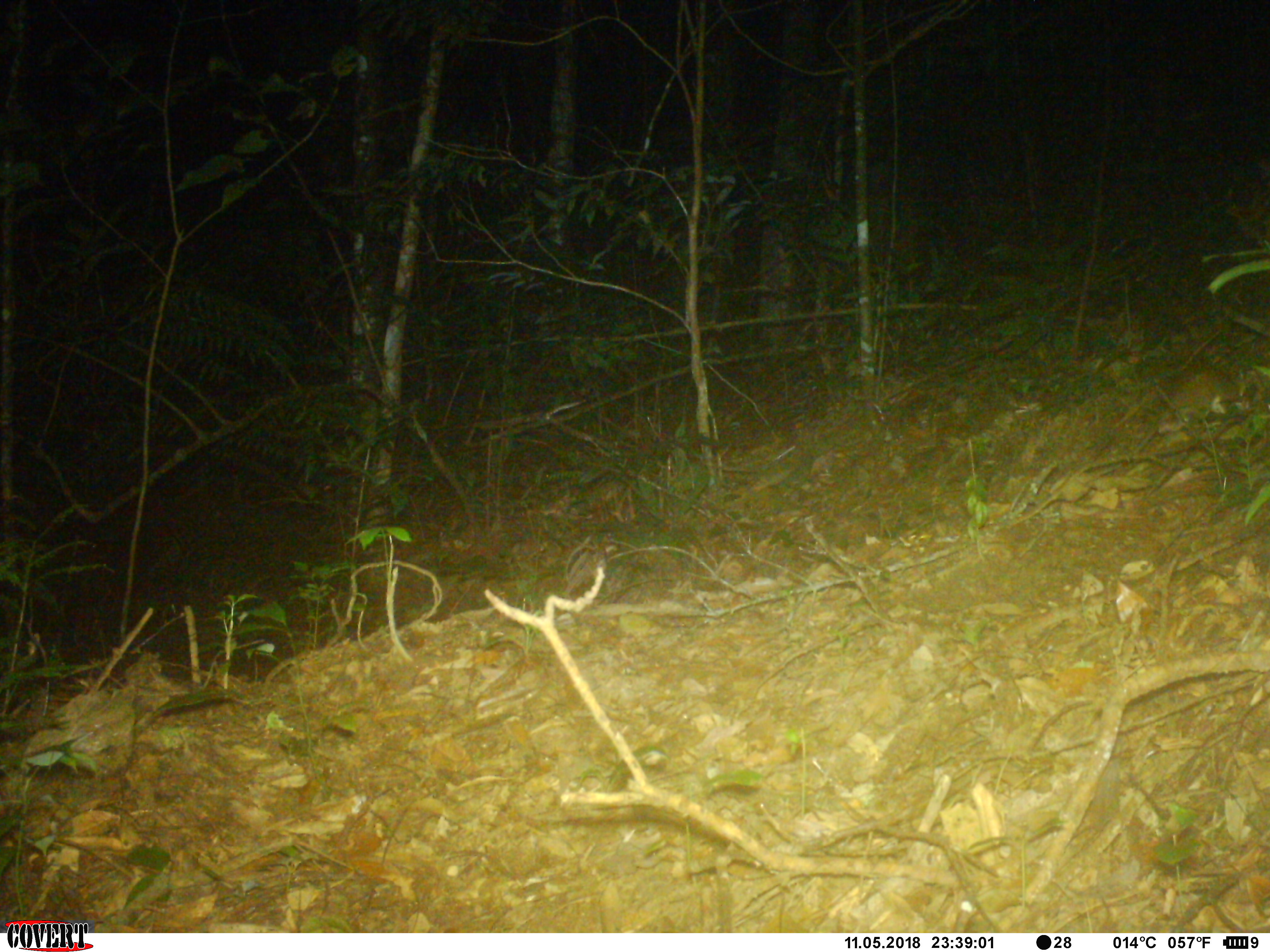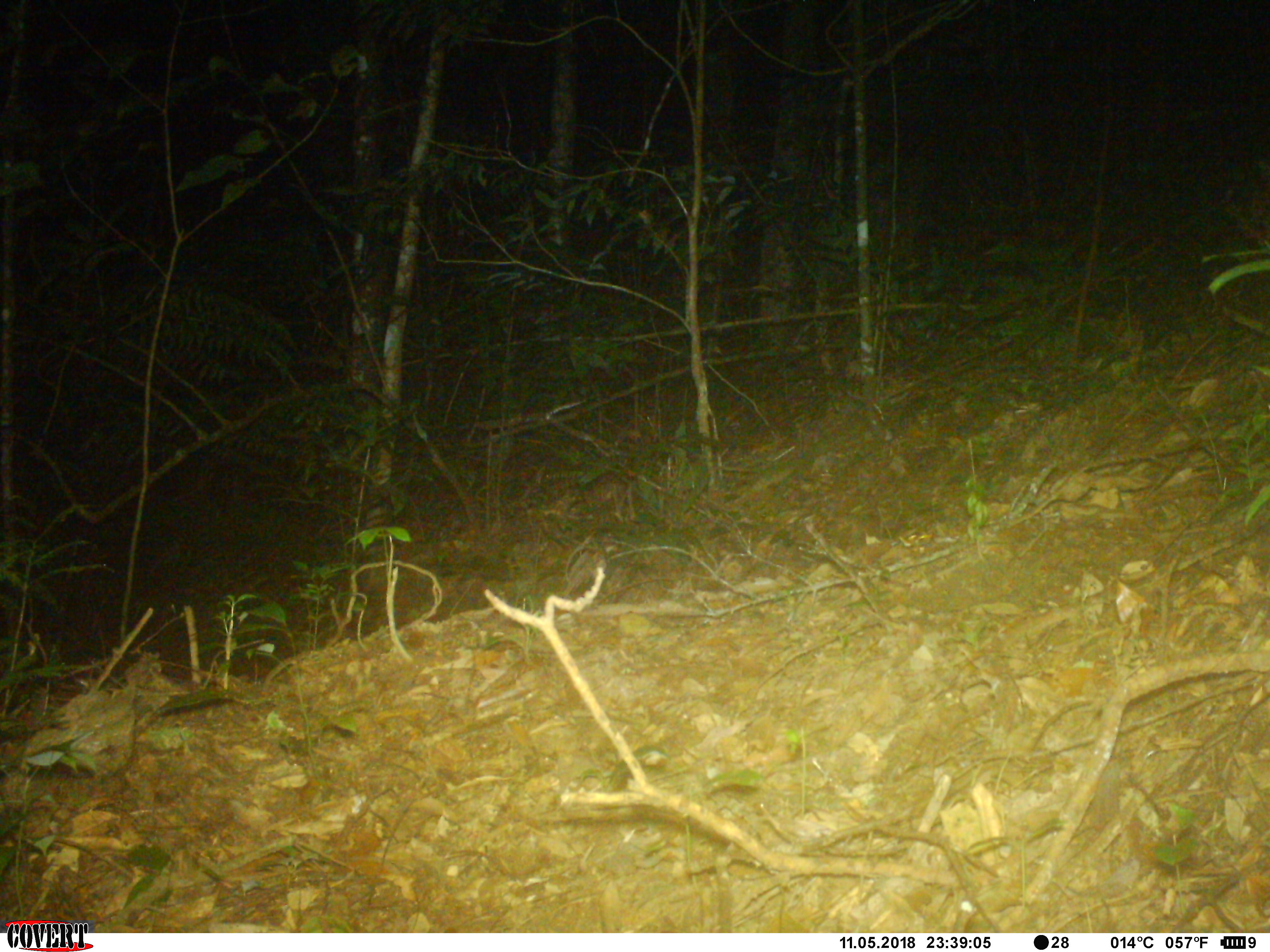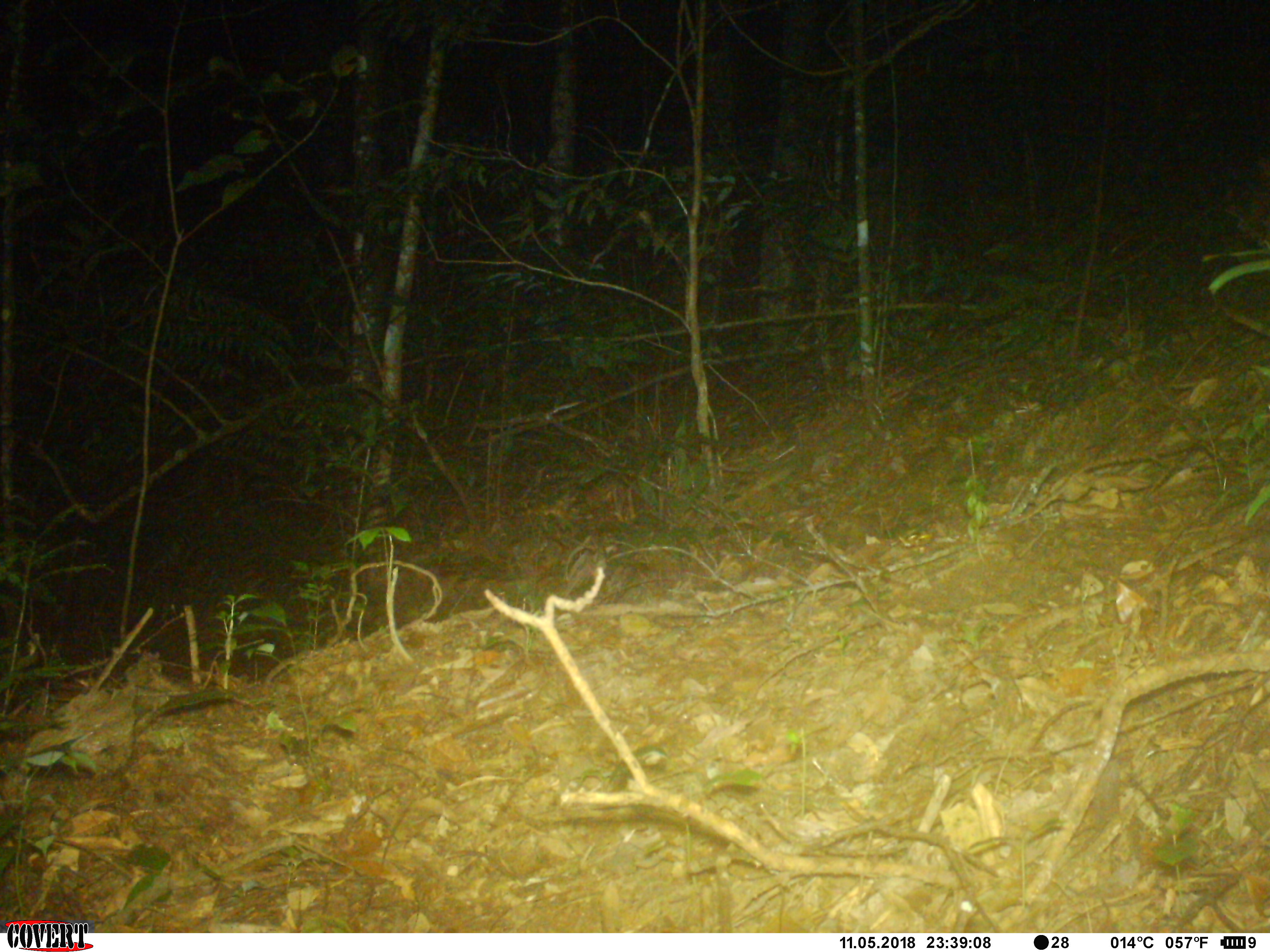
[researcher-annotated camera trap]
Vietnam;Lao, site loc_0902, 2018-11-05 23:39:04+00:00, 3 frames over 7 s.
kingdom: Animalia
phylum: Chordata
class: Mammalia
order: Rodentia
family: Muridae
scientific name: Muridae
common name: old-world mice and rats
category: unidentified murid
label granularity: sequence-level